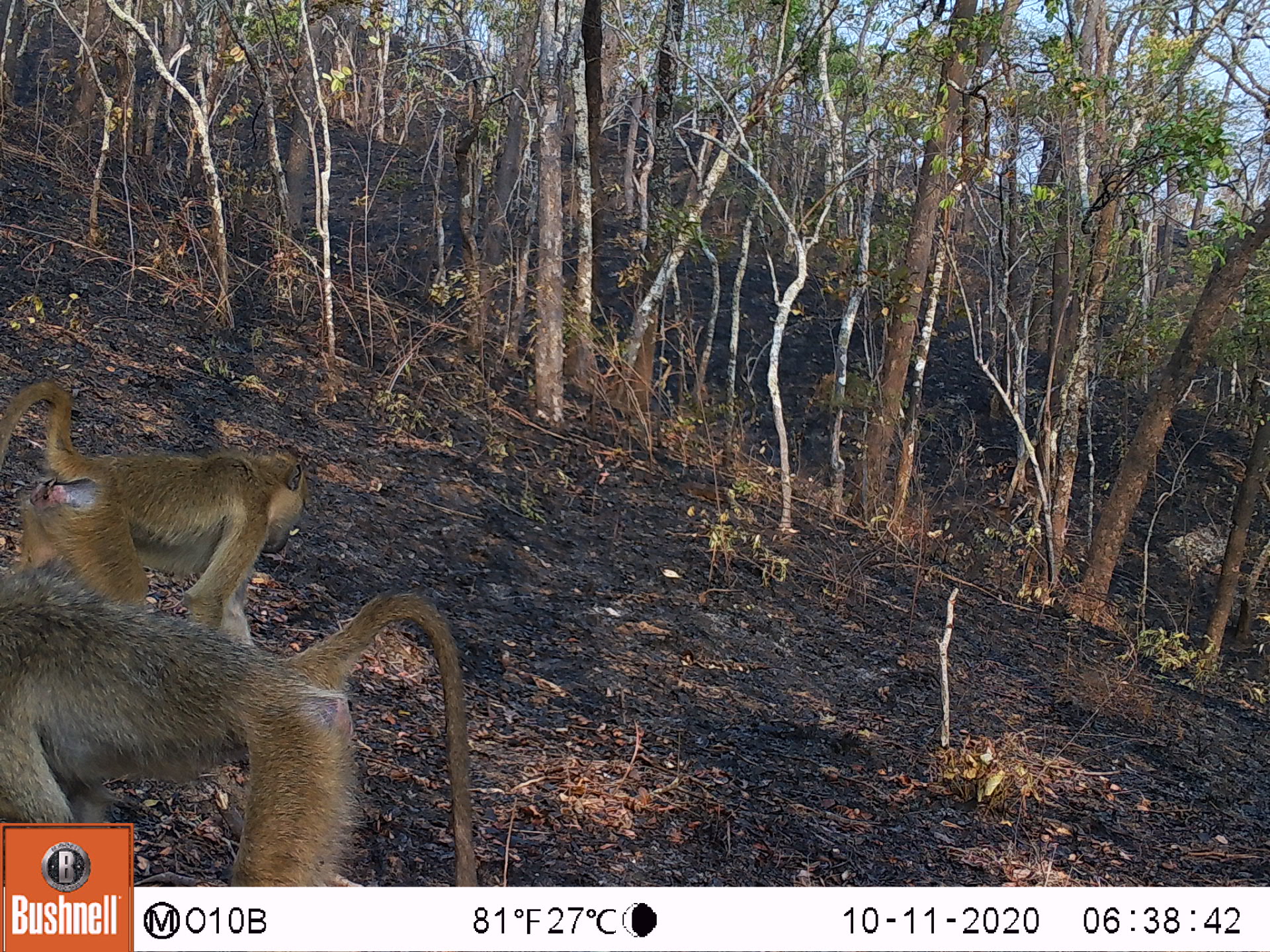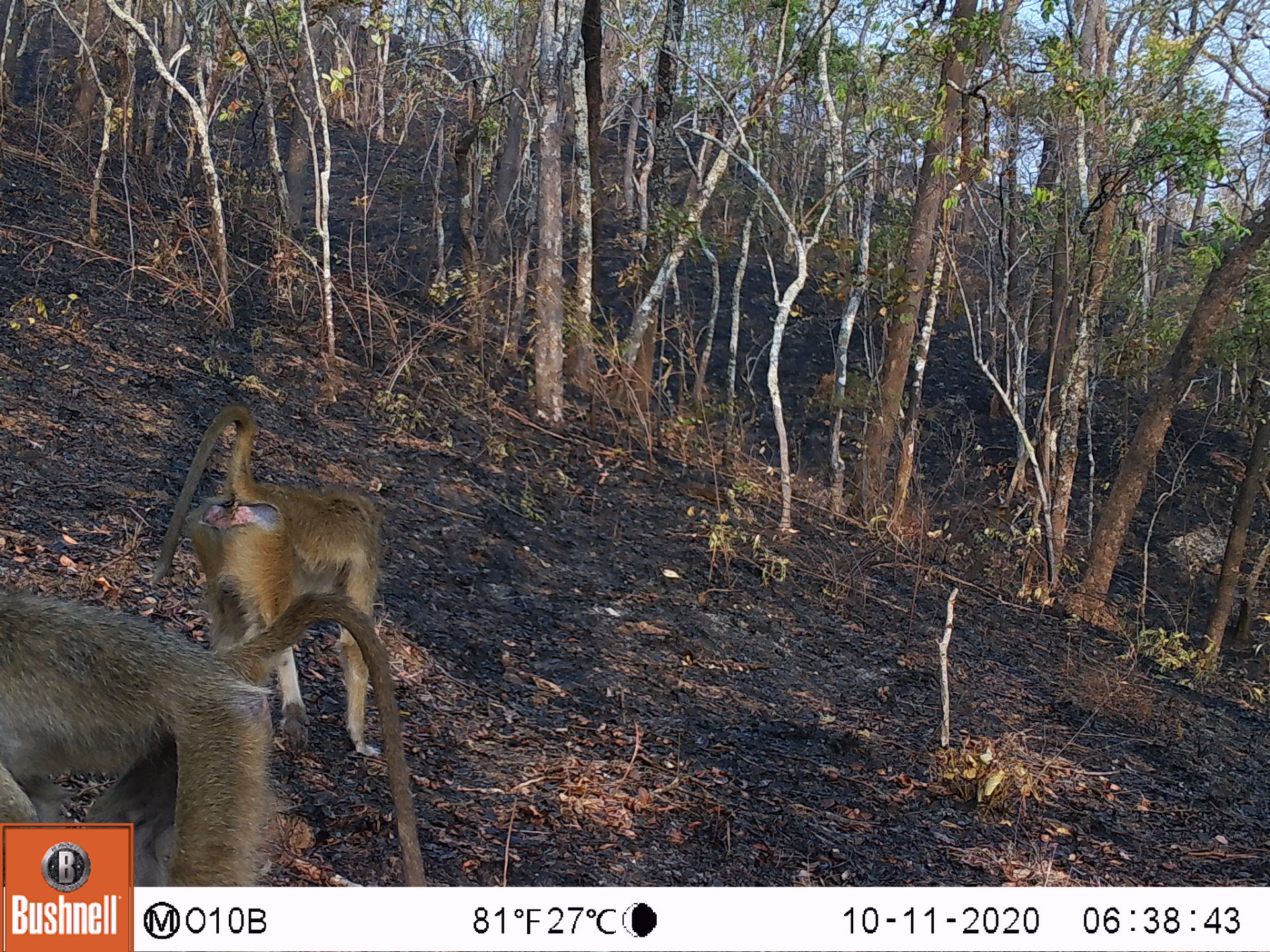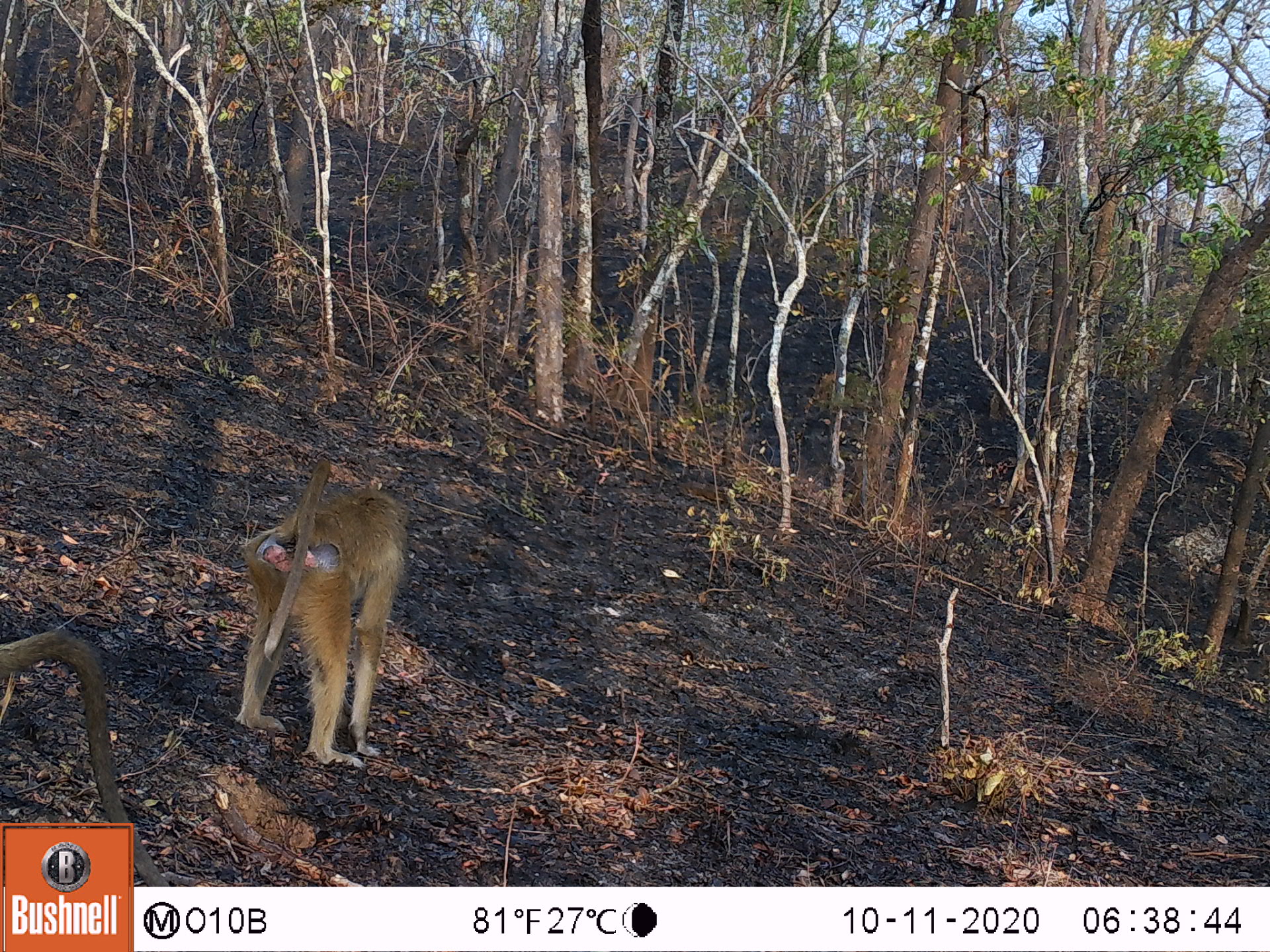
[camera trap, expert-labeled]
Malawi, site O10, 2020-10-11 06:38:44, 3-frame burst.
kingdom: Animalia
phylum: Chordata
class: Mammalia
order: Primates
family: Cercopithecidae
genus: Papio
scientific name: Papio cynocephalus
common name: yellow baboon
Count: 2.